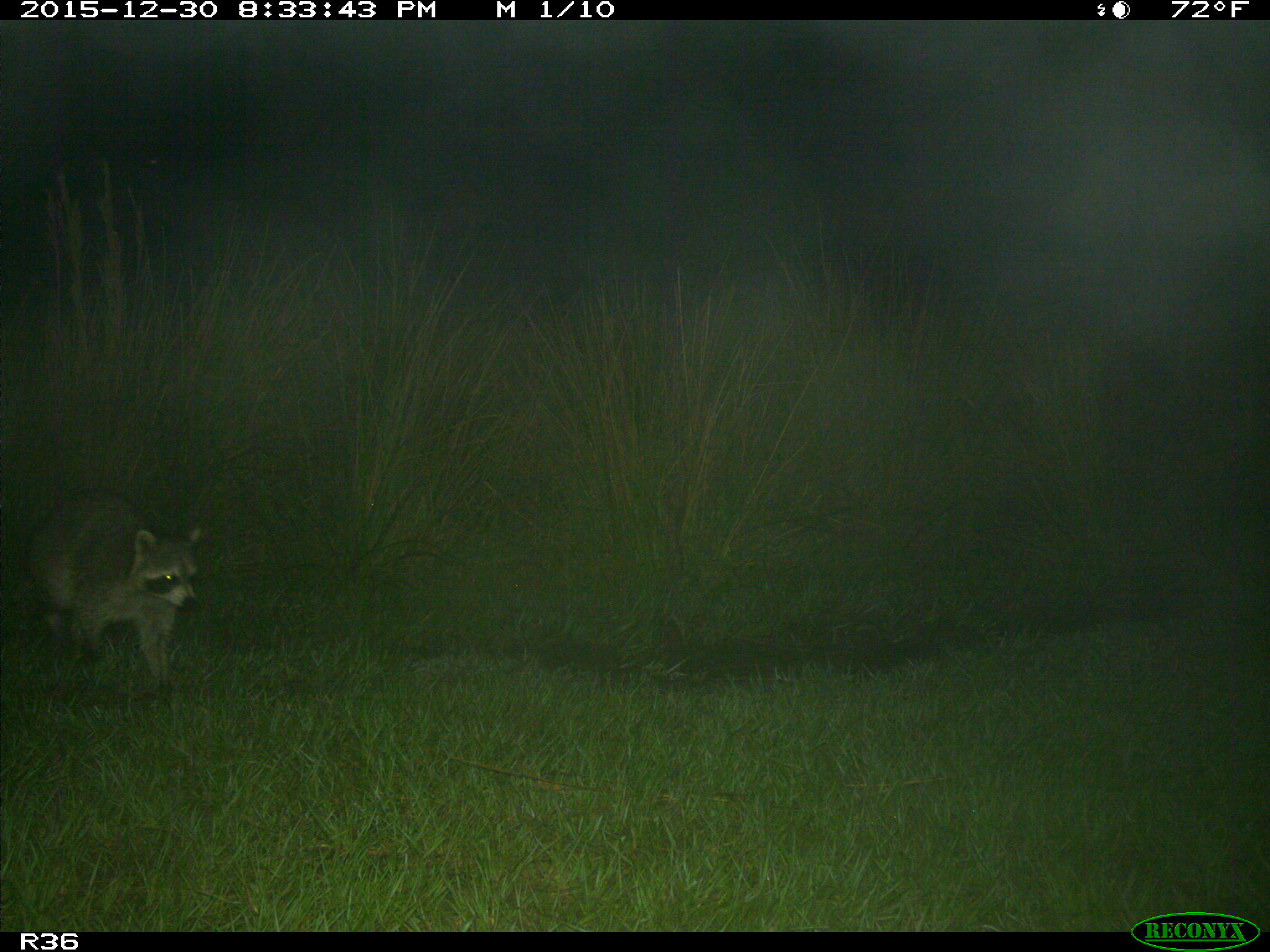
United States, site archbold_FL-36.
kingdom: Animalia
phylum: Chordata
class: Mammalia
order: Carnivora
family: Procyonidae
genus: Procyon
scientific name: Procyon lotor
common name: common raccoon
Procyon lotor (common raccoon).